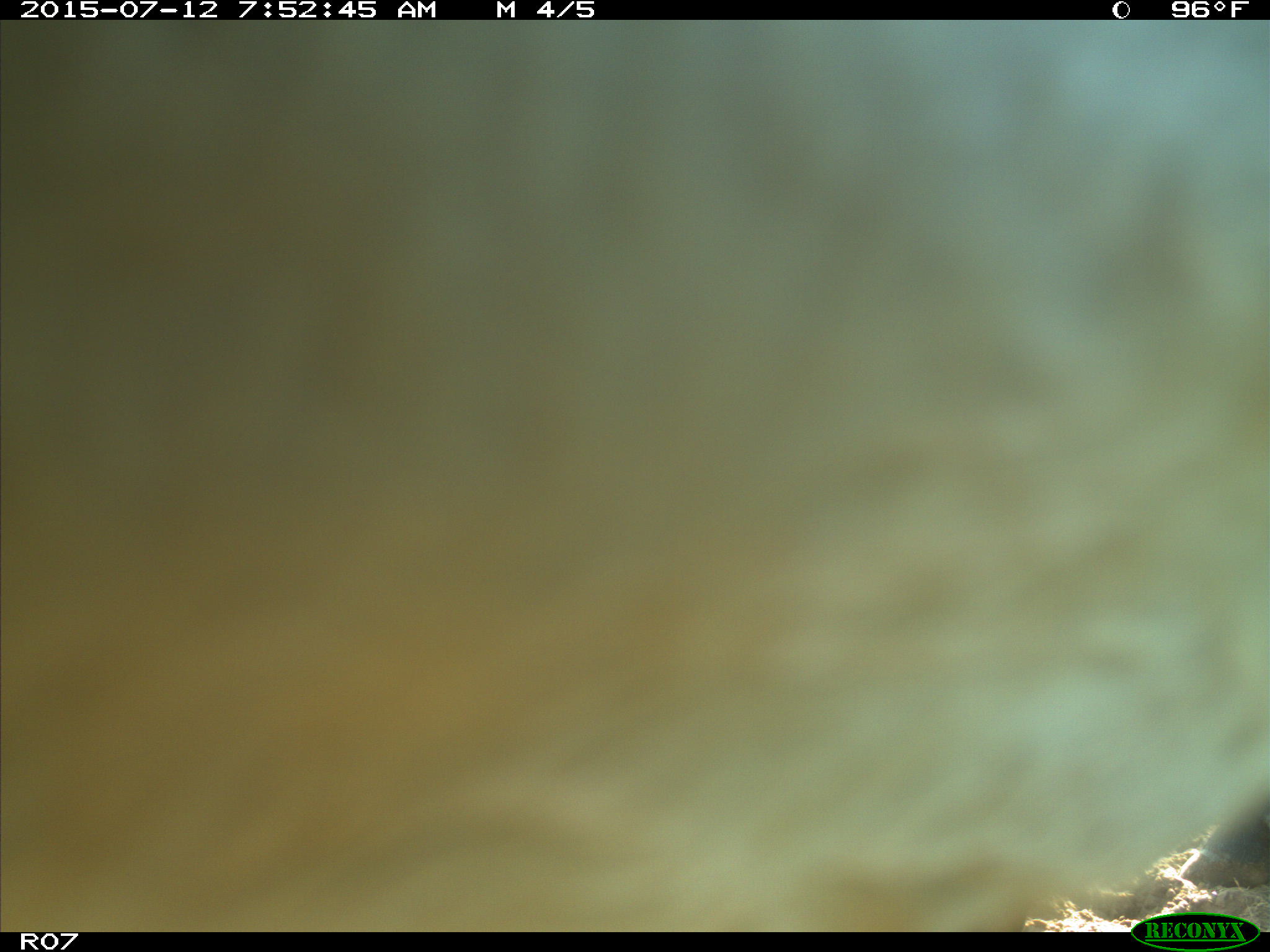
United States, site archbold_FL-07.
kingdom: Animalia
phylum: Chordata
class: Mammalia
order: Artiodactyla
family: Bovidae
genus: Bos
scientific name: Bos taurus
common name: domestic cow